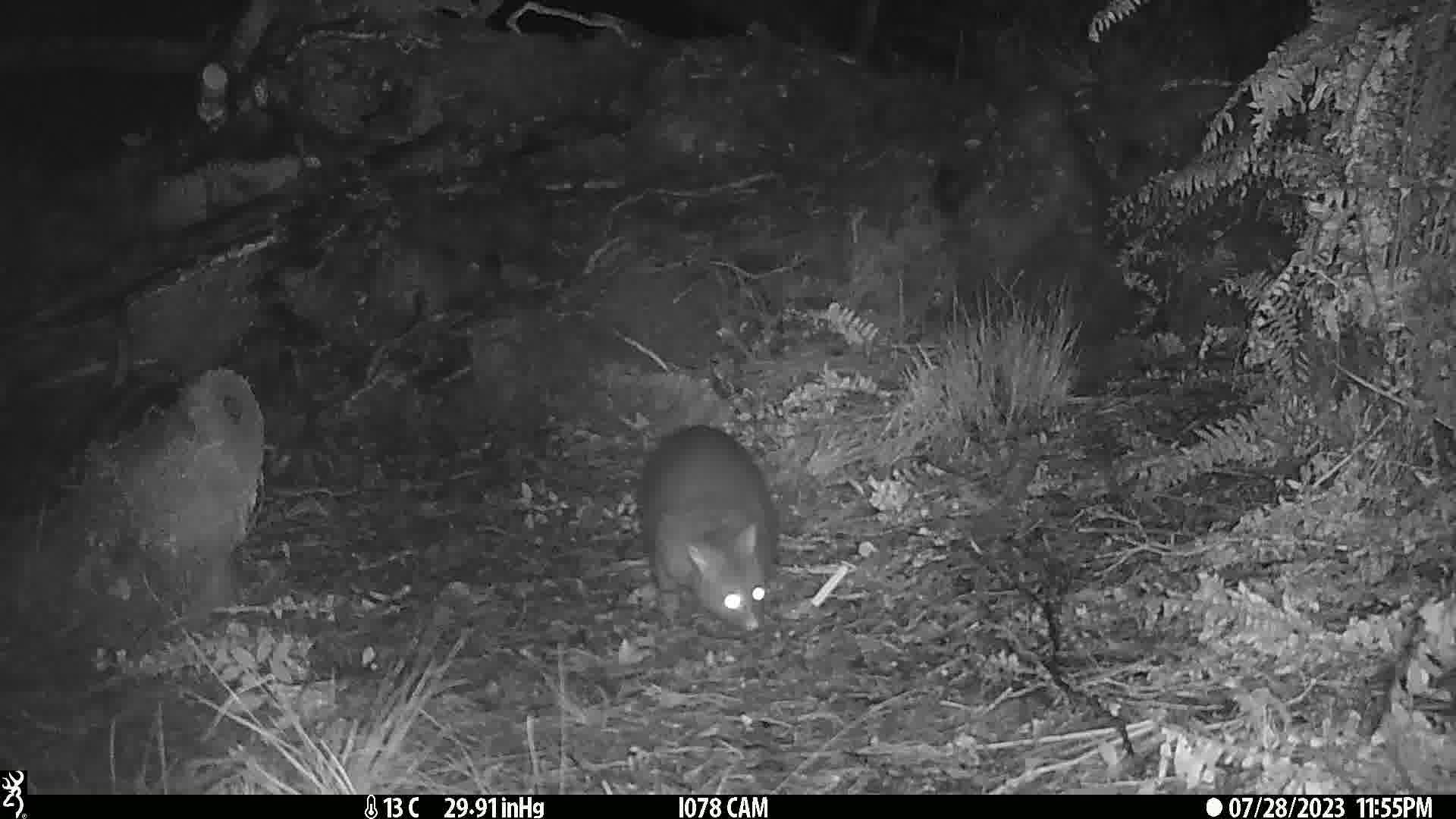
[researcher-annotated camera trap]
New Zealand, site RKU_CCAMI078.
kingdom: Animalia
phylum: Chordata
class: Mammalia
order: Diprotodontia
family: Phalangeridae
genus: Trichosurus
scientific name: Trichosurus vulpecula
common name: common brushtail possum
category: possum